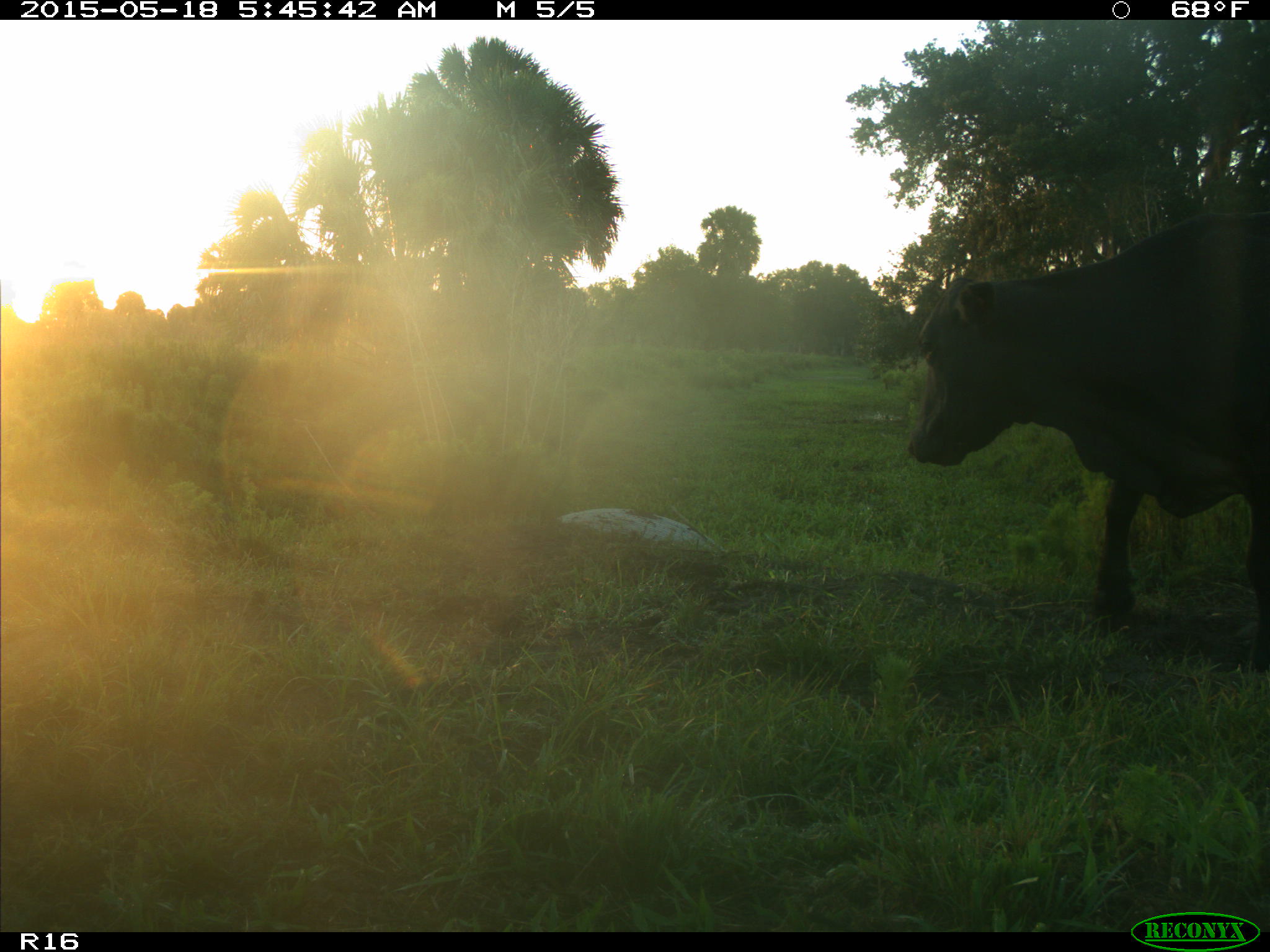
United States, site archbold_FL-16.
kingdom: Animalia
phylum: Chordata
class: Mammalia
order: Artiodactyla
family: Bovidae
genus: Bos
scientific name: Bos taurus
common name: domestic cow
Bos taurus (domestic cow).